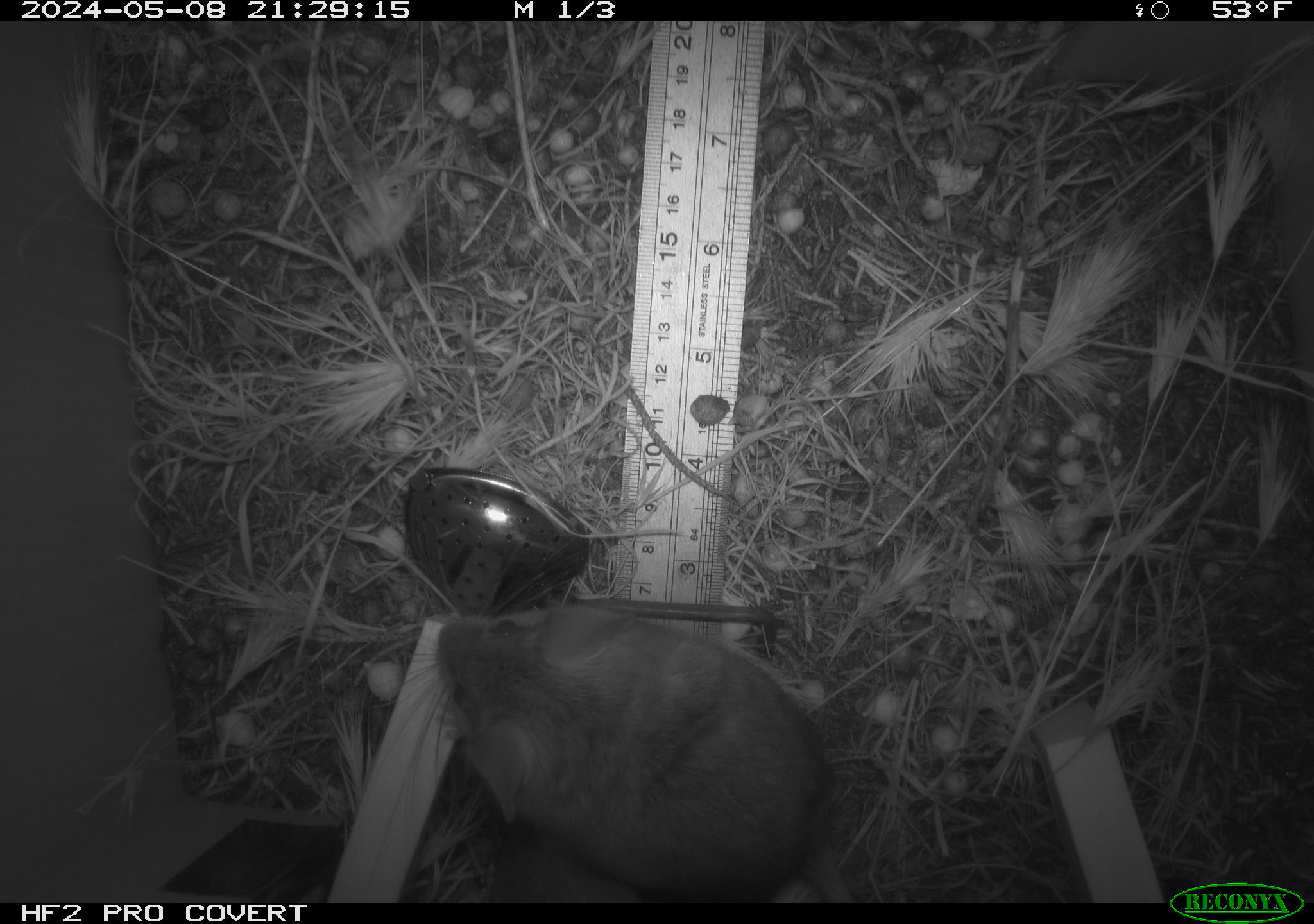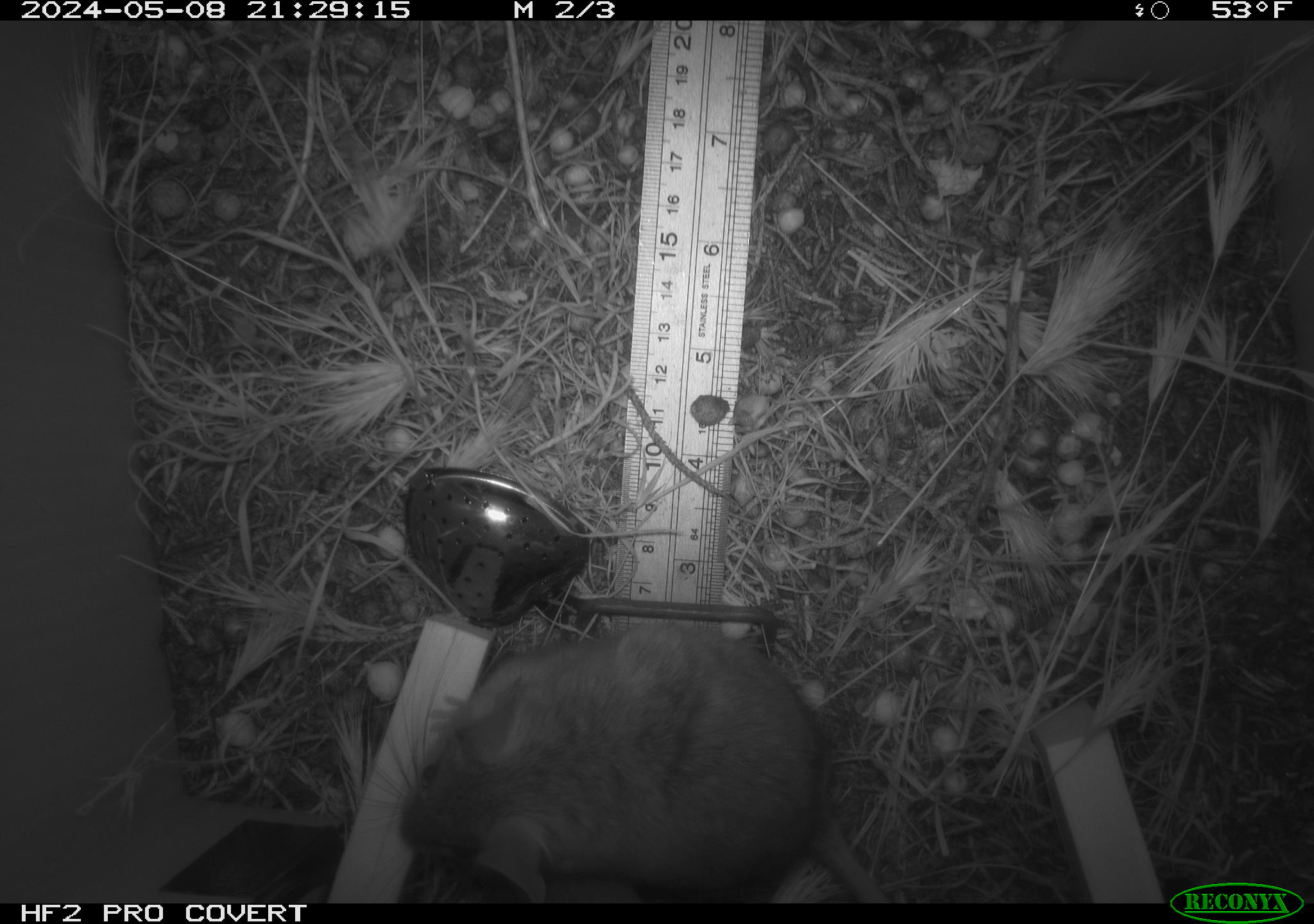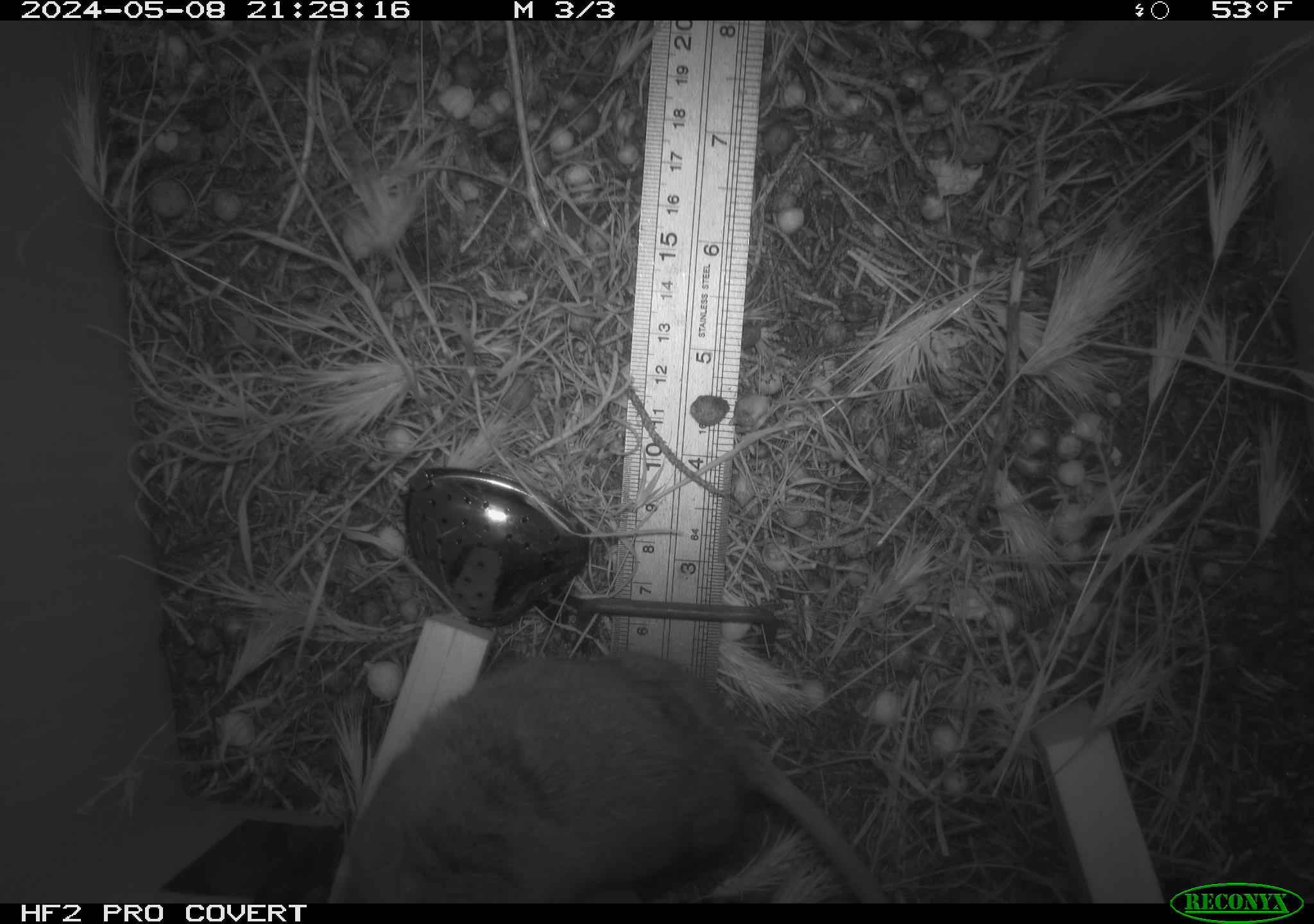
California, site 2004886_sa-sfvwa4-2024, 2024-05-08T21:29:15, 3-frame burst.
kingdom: Animalia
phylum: Chordata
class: Mammalia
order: Rodentia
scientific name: Rodentia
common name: mouse species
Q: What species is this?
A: Mouse species (Rodentia).